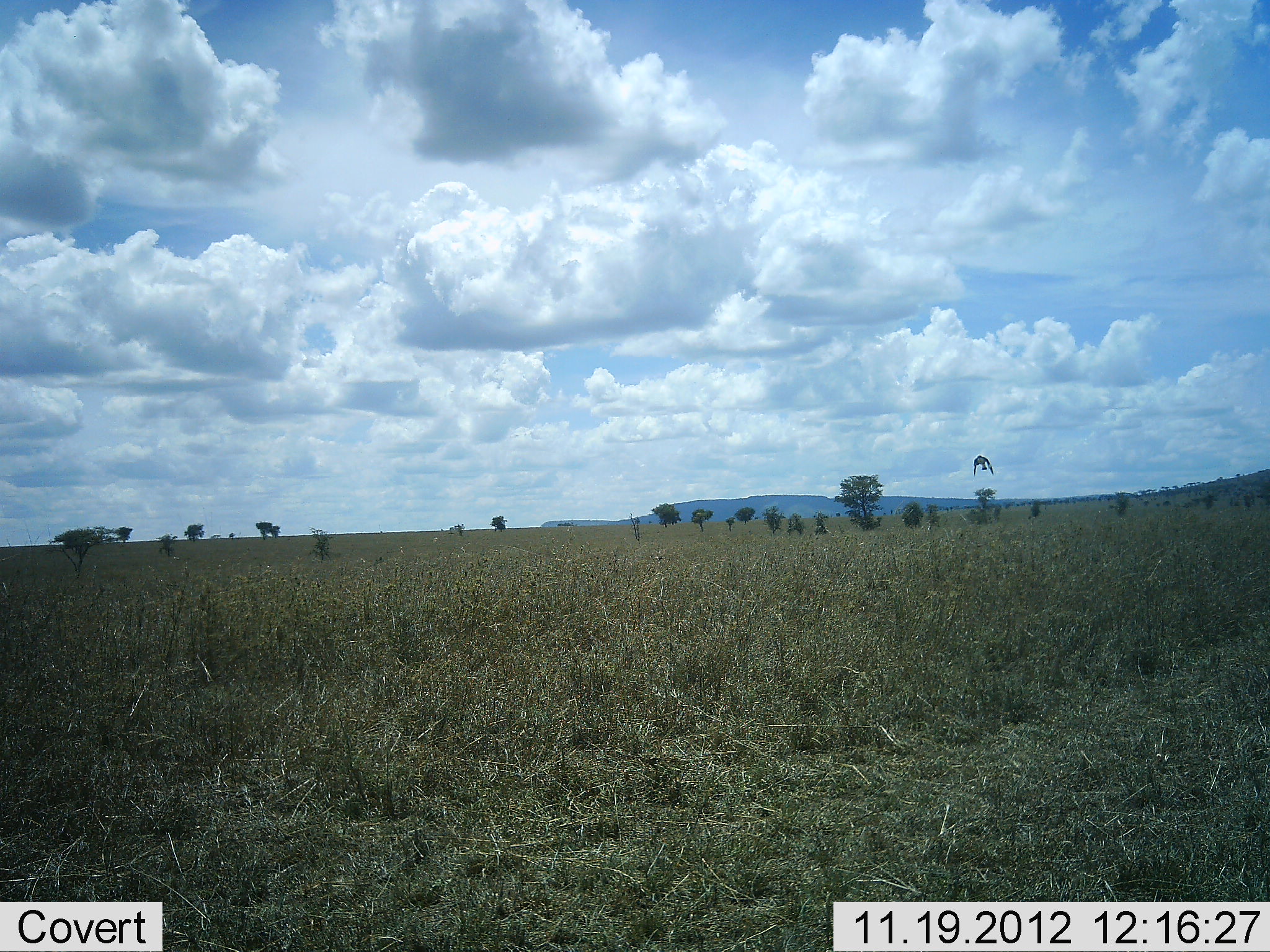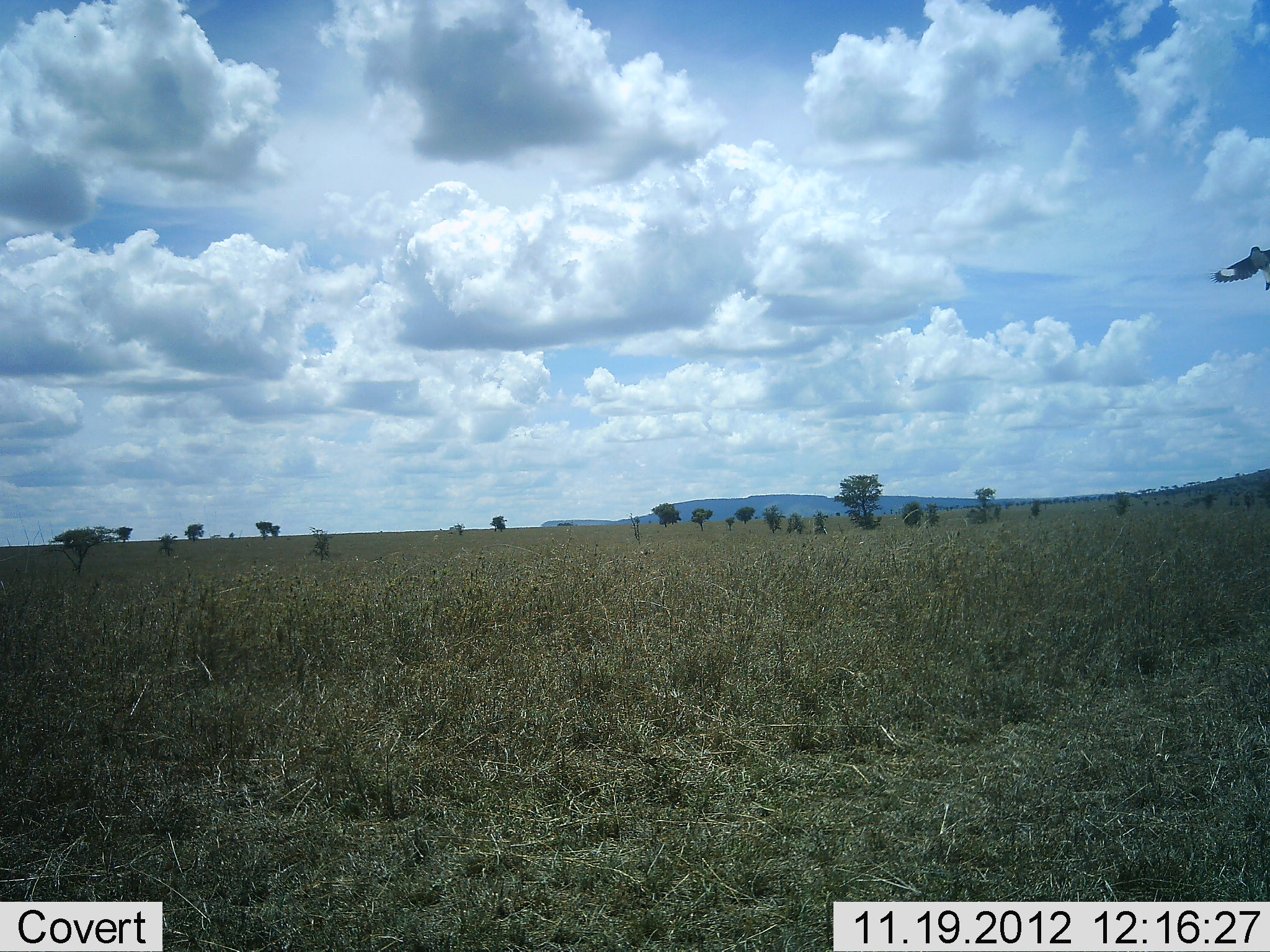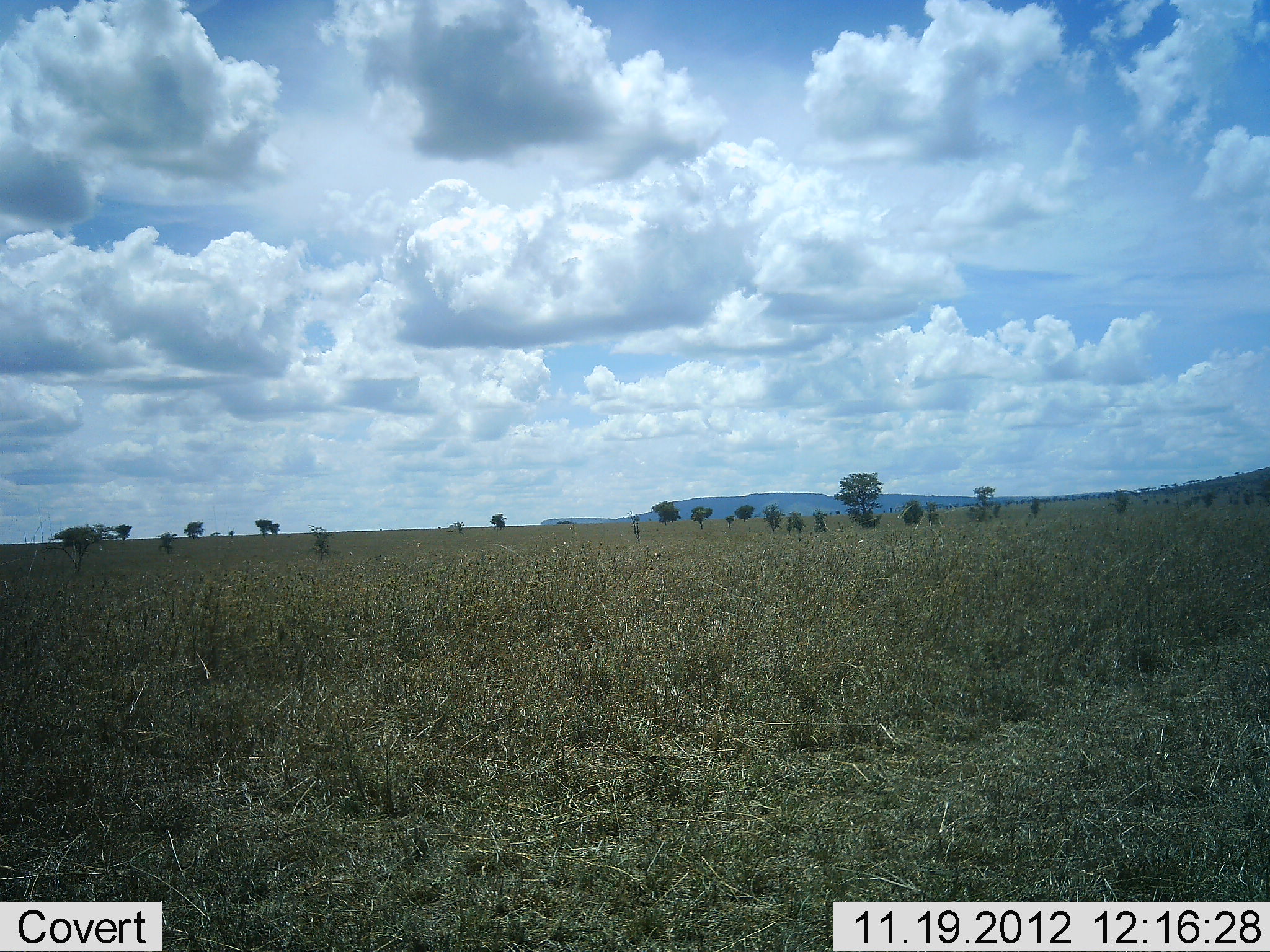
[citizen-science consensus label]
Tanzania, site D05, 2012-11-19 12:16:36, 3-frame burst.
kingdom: Animalia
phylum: Chordata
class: Aves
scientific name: Aves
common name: bird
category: otherbird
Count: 1.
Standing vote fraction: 0%.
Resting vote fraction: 0%.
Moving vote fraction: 100%.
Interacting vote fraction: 0%.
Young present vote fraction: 0%.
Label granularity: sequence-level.